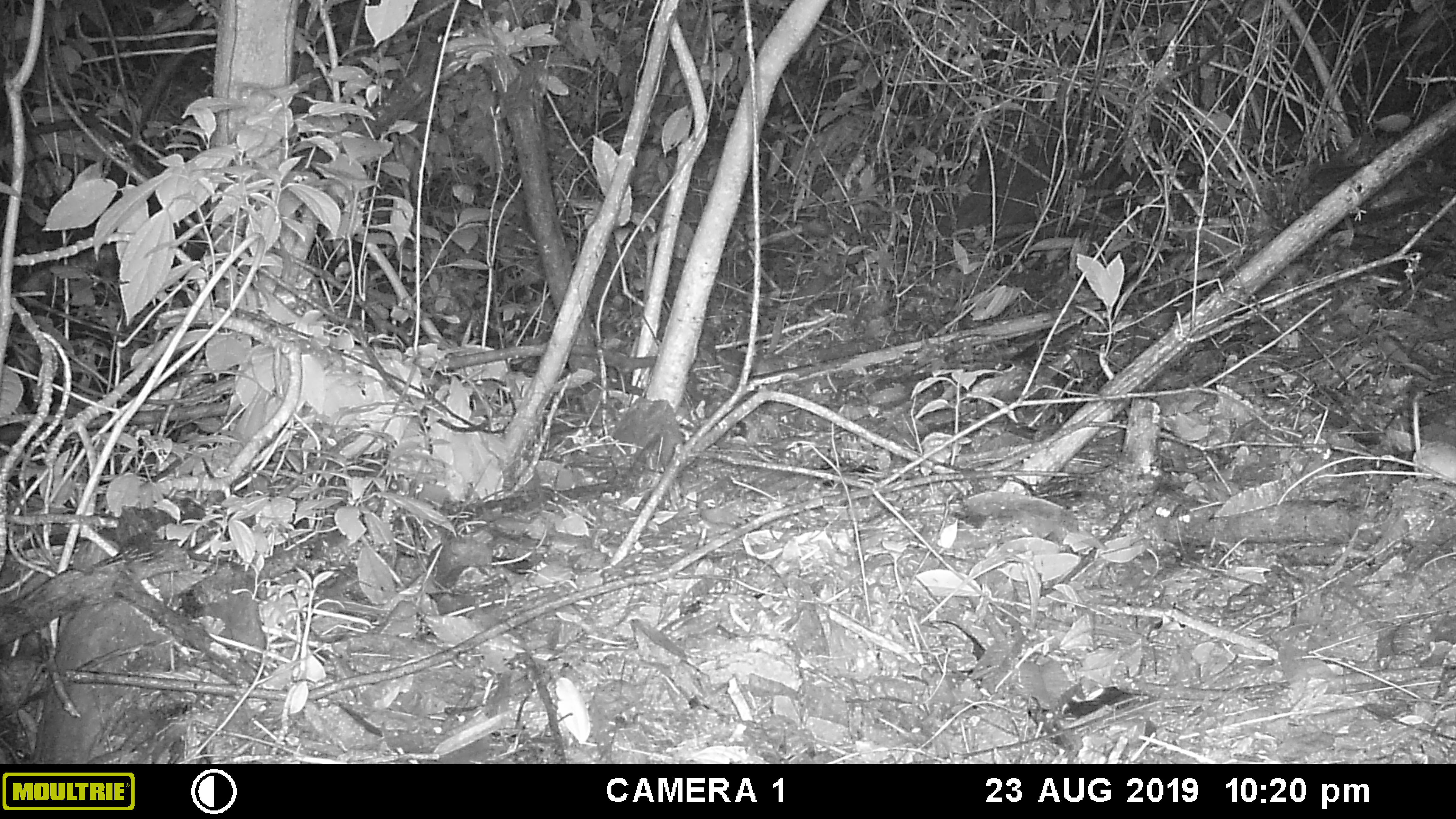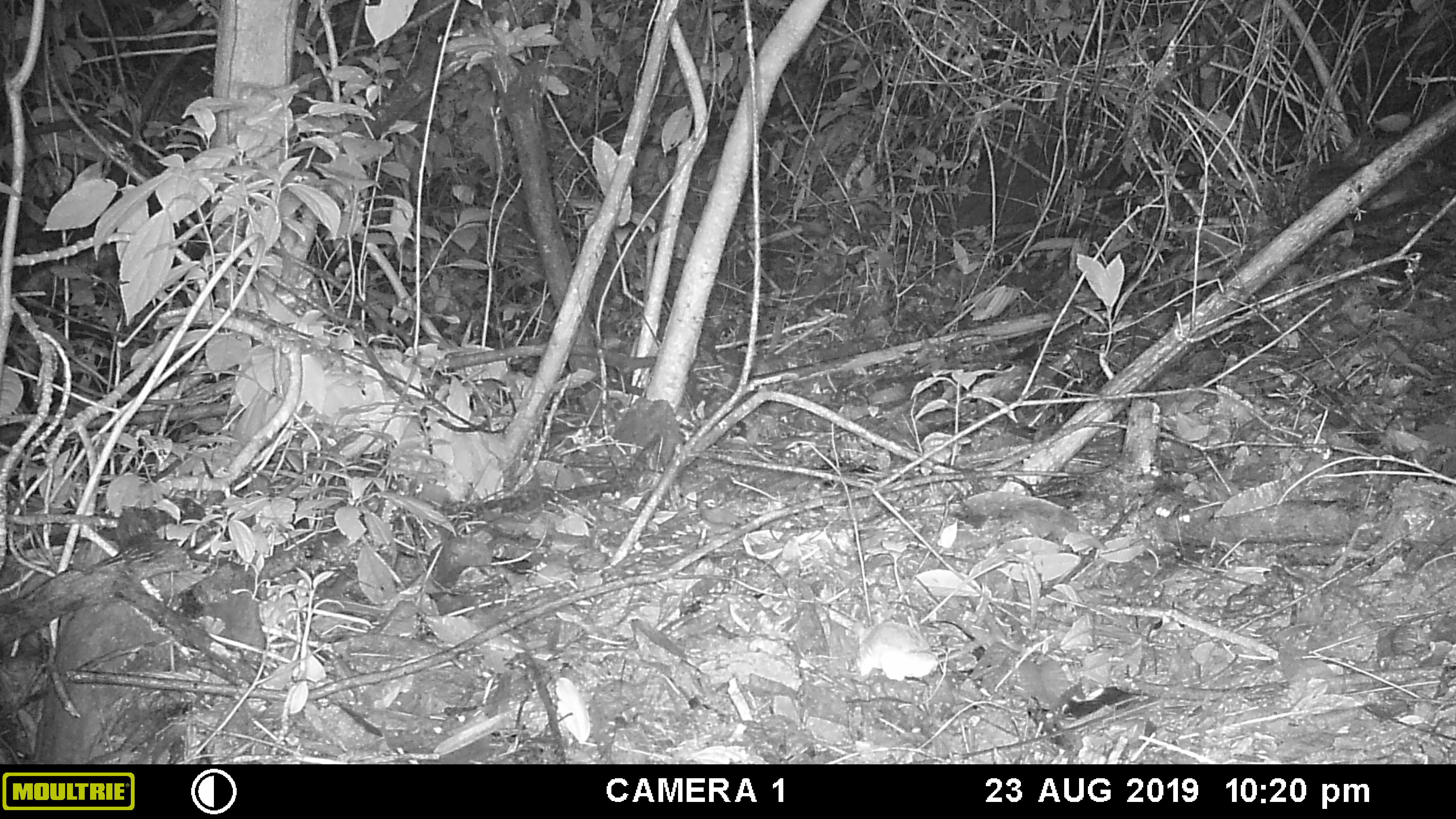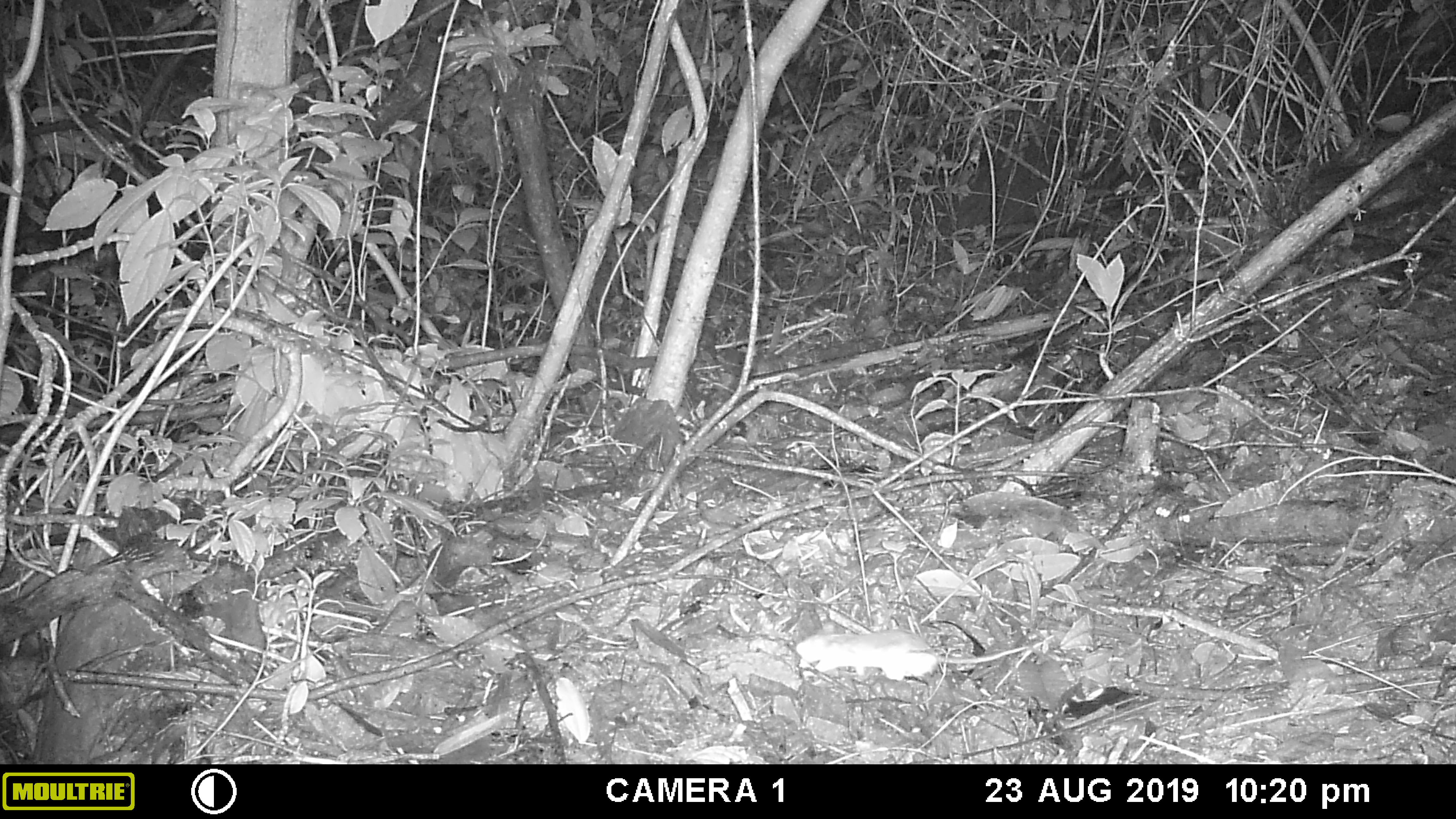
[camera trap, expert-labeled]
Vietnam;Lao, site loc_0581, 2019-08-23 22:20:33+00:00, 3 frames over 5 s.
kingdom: Animalia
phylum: Chordata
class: Mammalia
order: Rodentia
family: Muridae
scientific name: Muridae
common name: old-world mice and rats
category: unidentified murid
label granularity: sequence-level